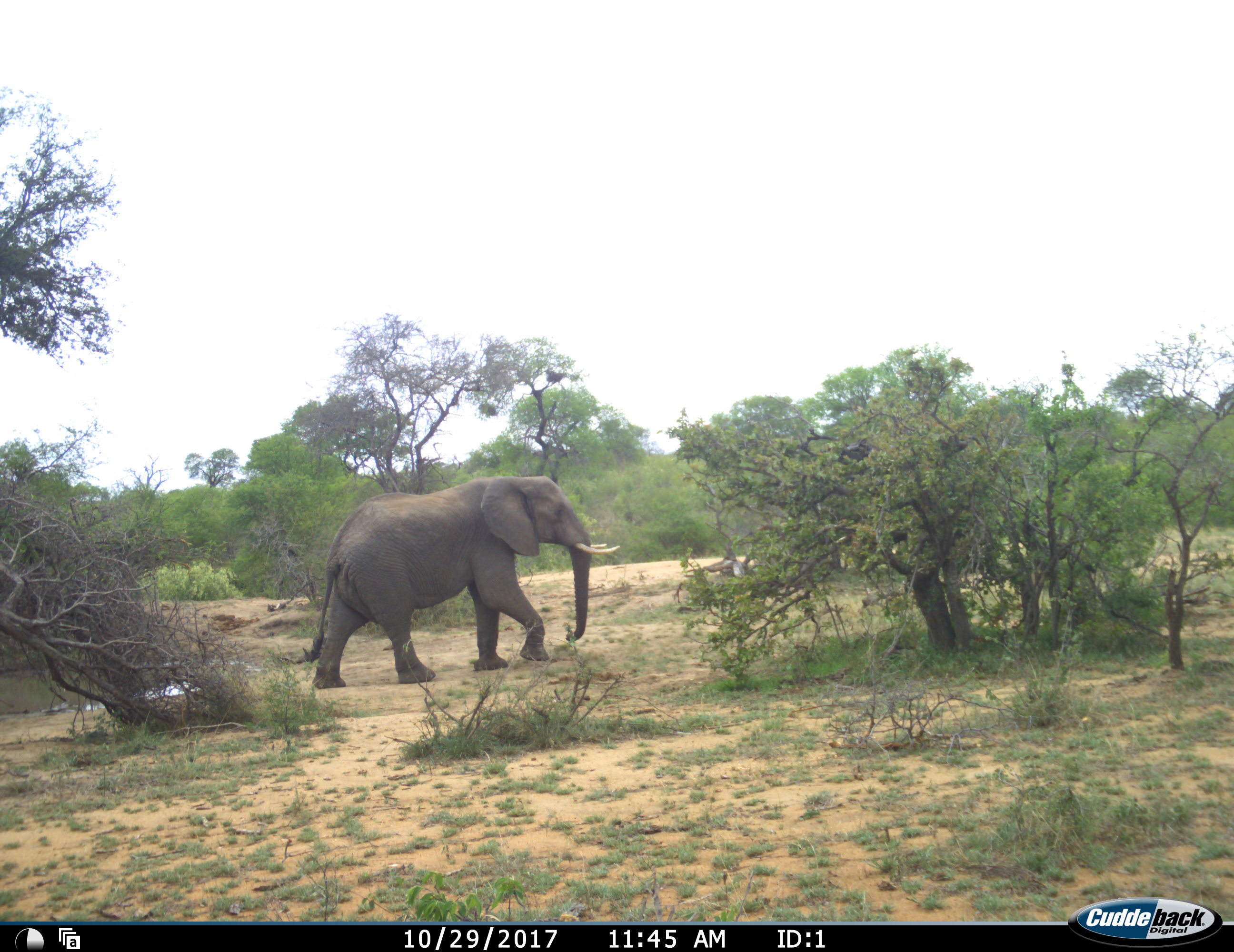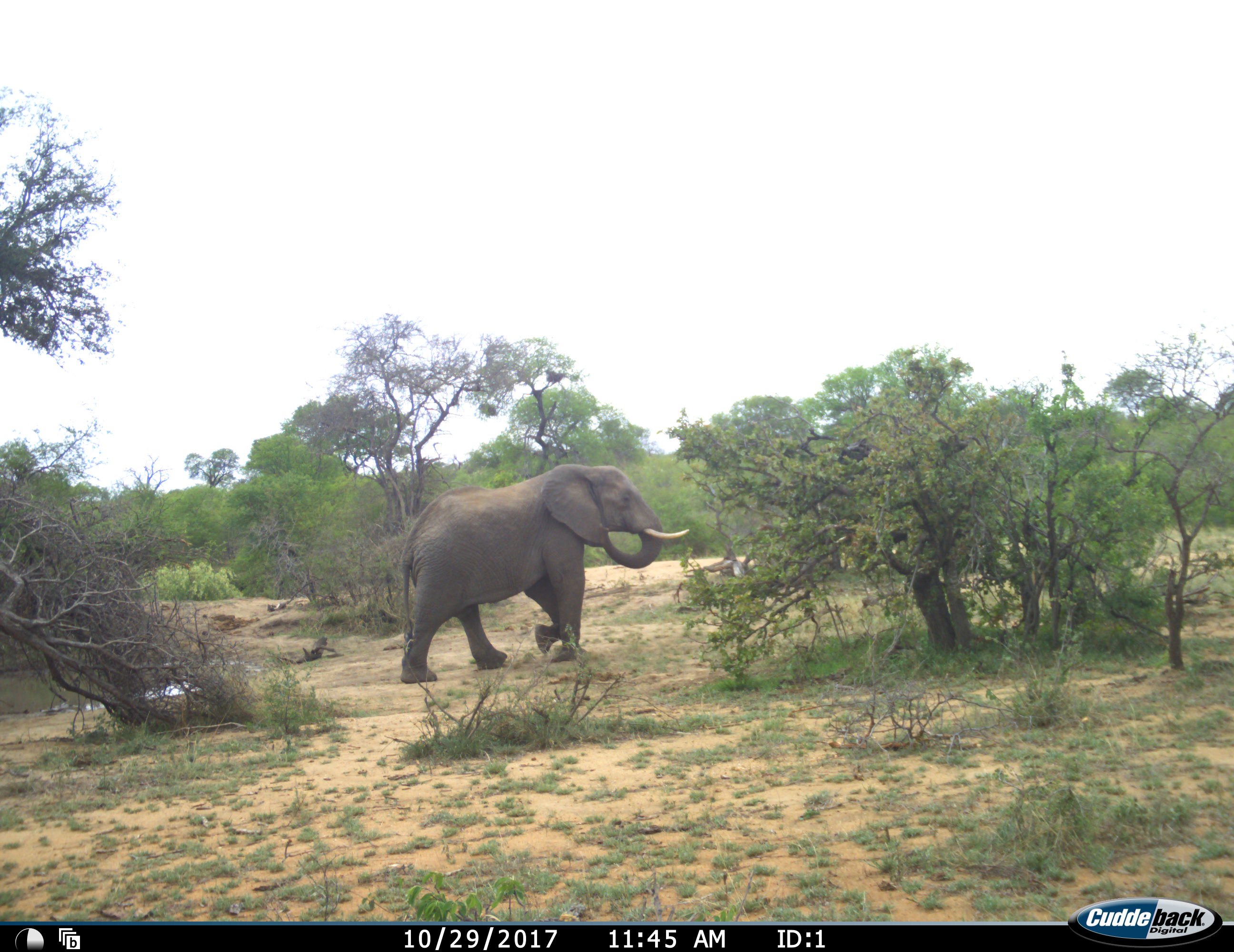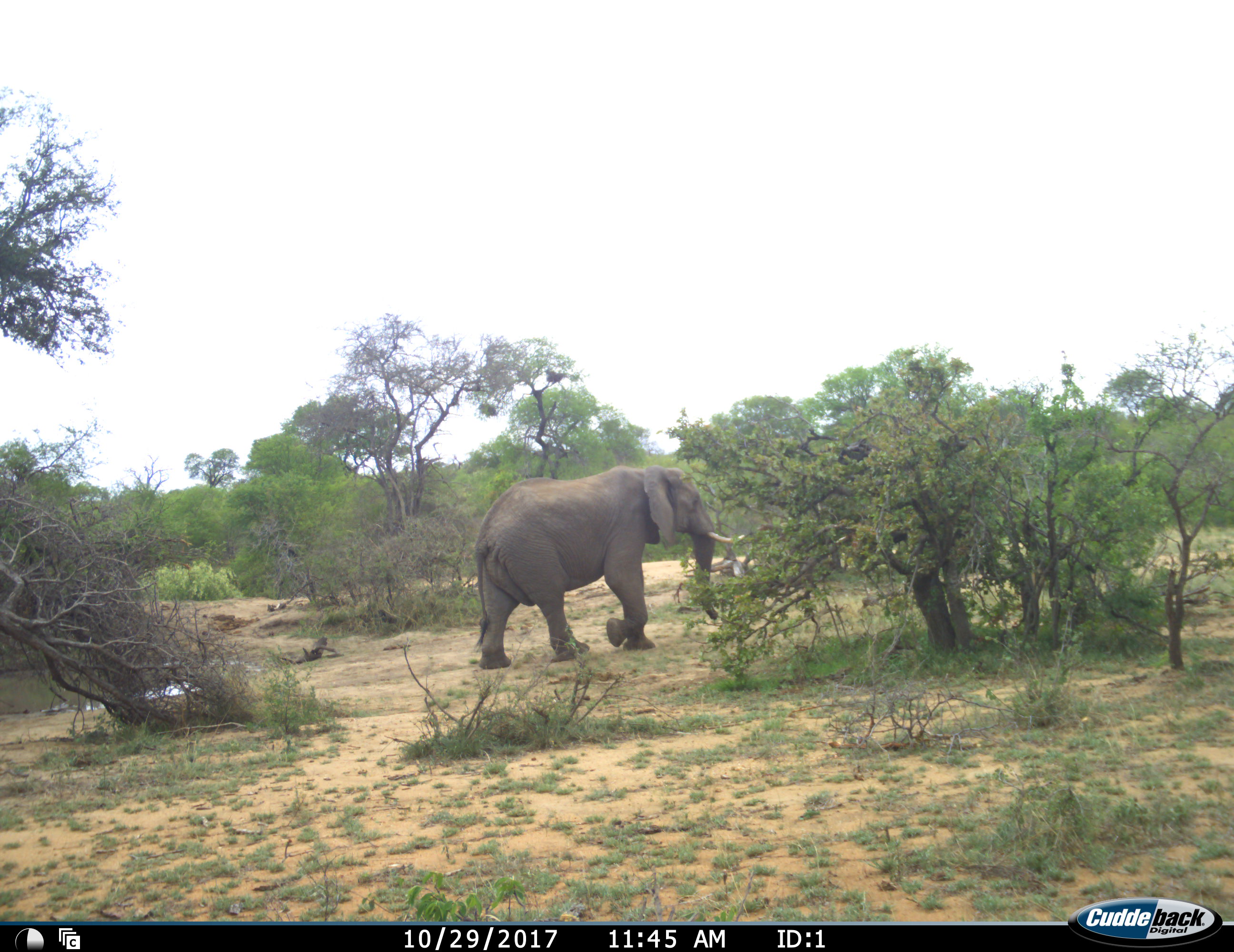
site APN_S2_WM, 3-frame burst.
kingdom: Animalia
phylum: Chordata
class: Mammalia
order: Proboscidea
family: Elephantidae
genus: Loxodonta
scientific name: Loxodonta africana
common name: african bush elephant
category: elephant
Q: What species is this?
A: Elephant (african bush elephant) (Loxodonta africana).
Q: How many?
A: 1.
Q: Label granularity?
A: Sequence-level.